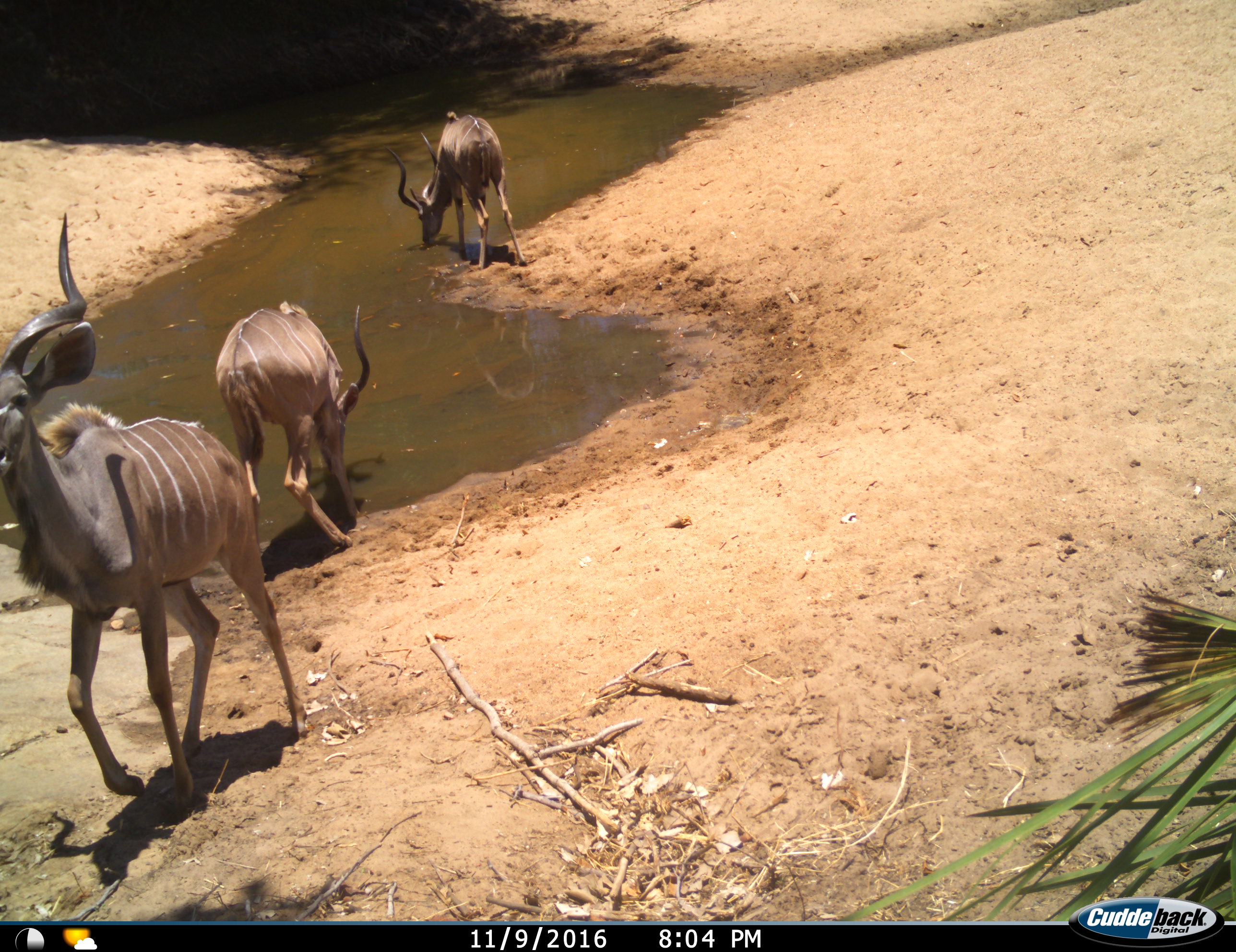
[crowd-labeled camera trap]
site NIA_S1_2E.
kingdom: Animalia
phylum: Chordata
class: Mammalia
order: Artiodactyla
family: Bovidae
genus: Tragelaphus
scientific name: Tragelaphus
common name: kudu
Kudu (Tragelaphus), count 3. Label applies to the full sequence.